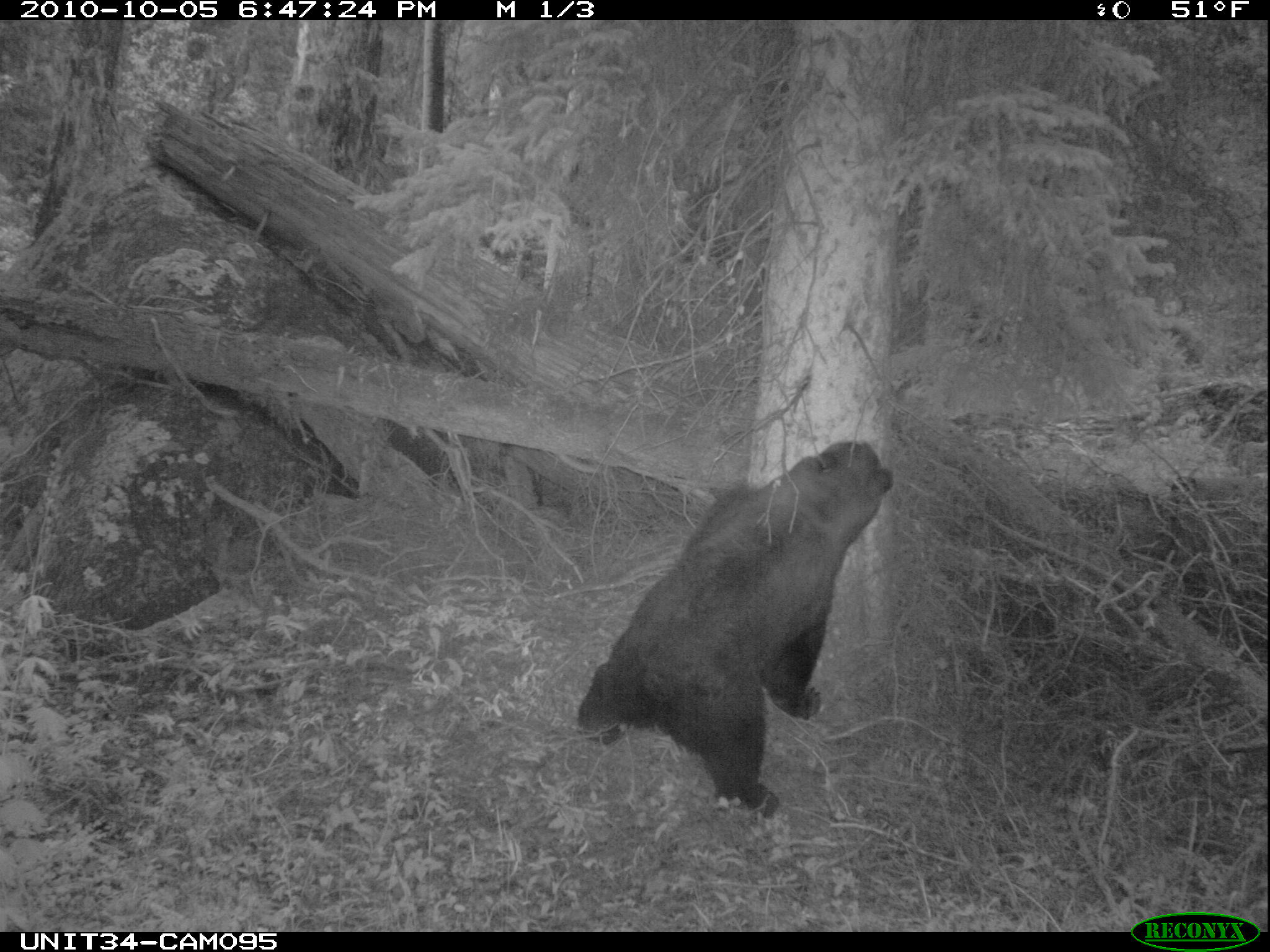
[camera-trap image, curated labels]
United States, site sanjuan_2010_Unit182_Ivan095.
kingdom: Animalia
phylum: Chordata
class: Mammalia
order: Carnivora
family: Ursidae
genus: Ursus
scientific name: Ursus americanus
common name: american black bear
Ursus americanus (american black bear).